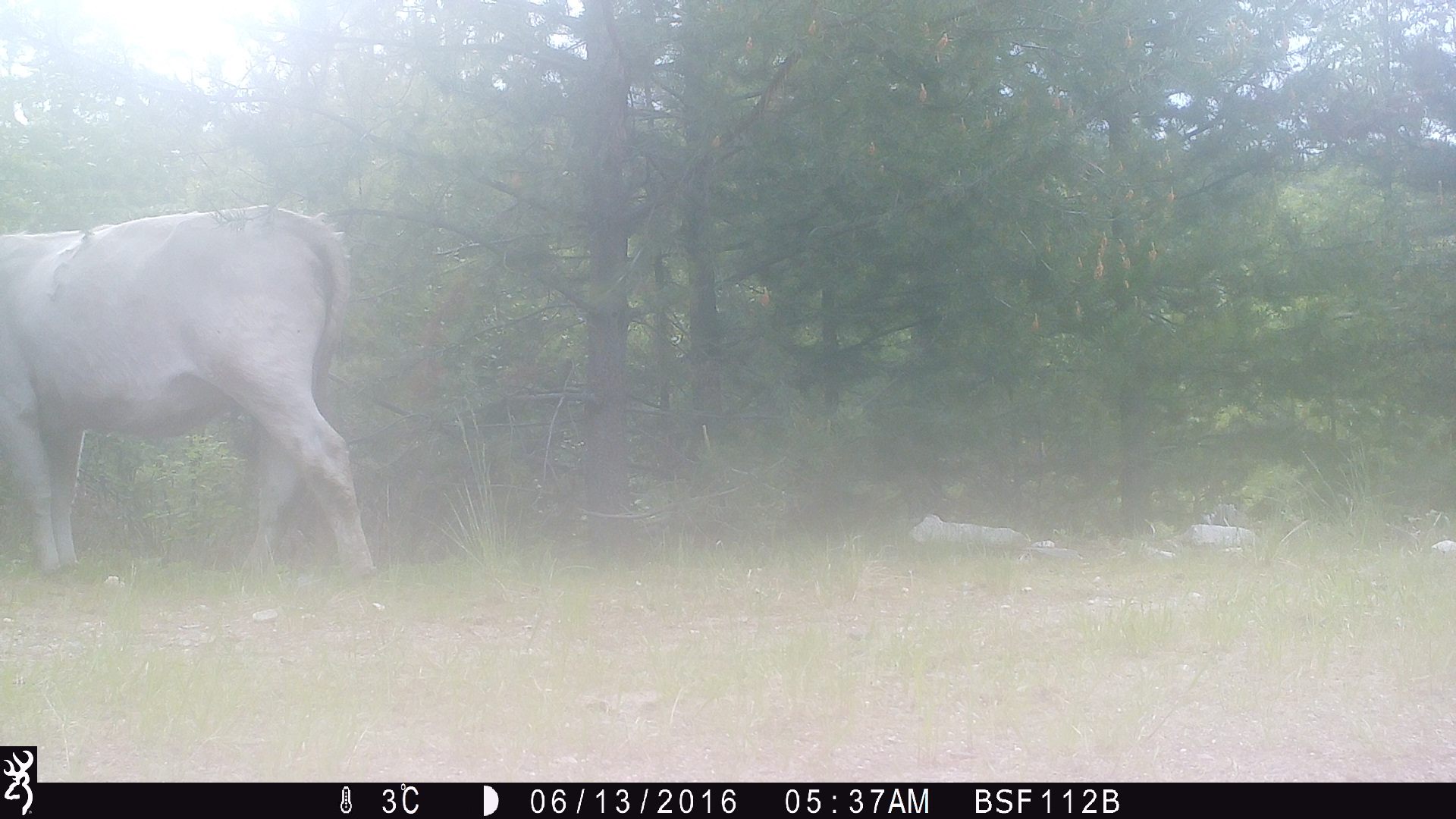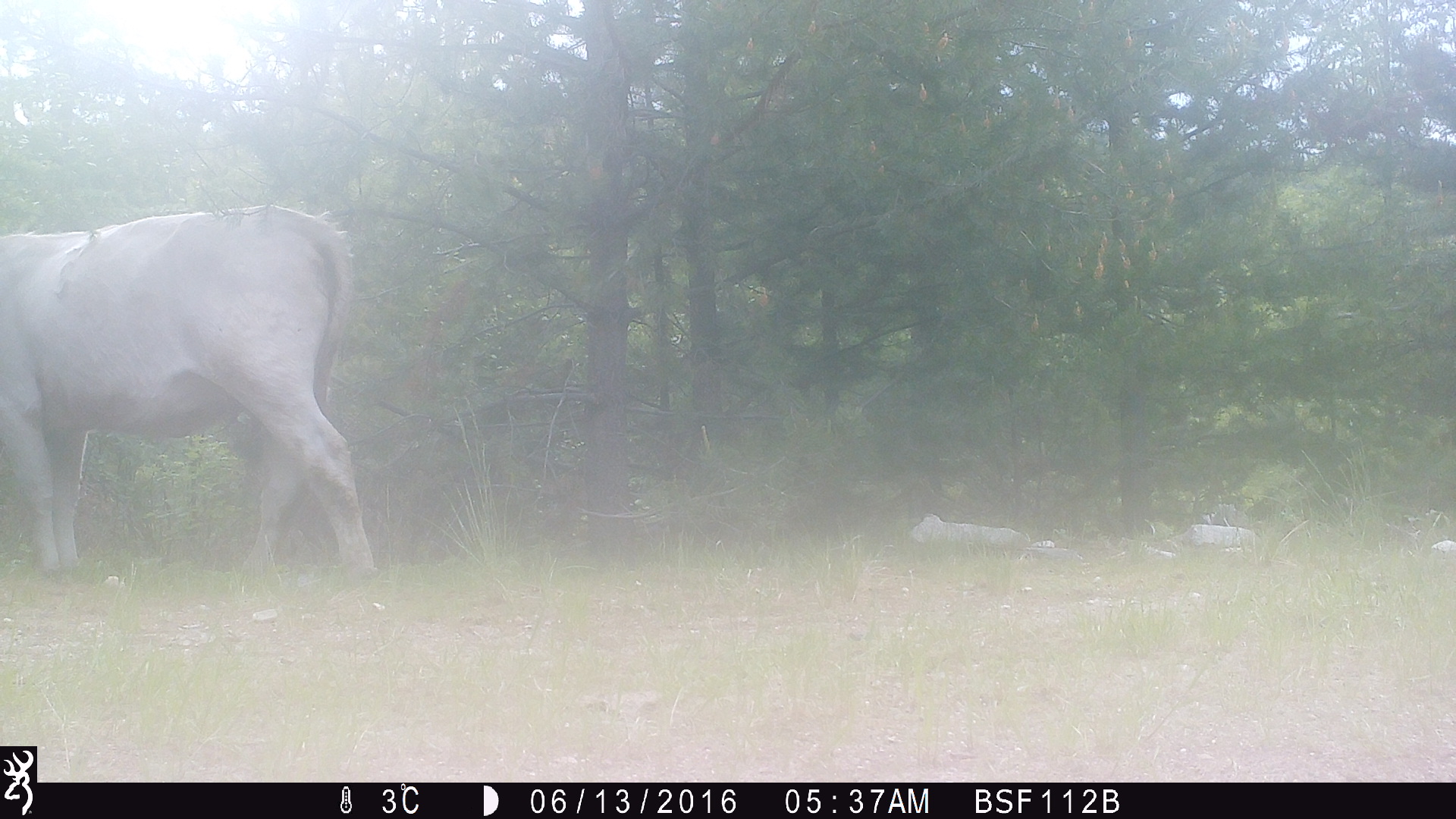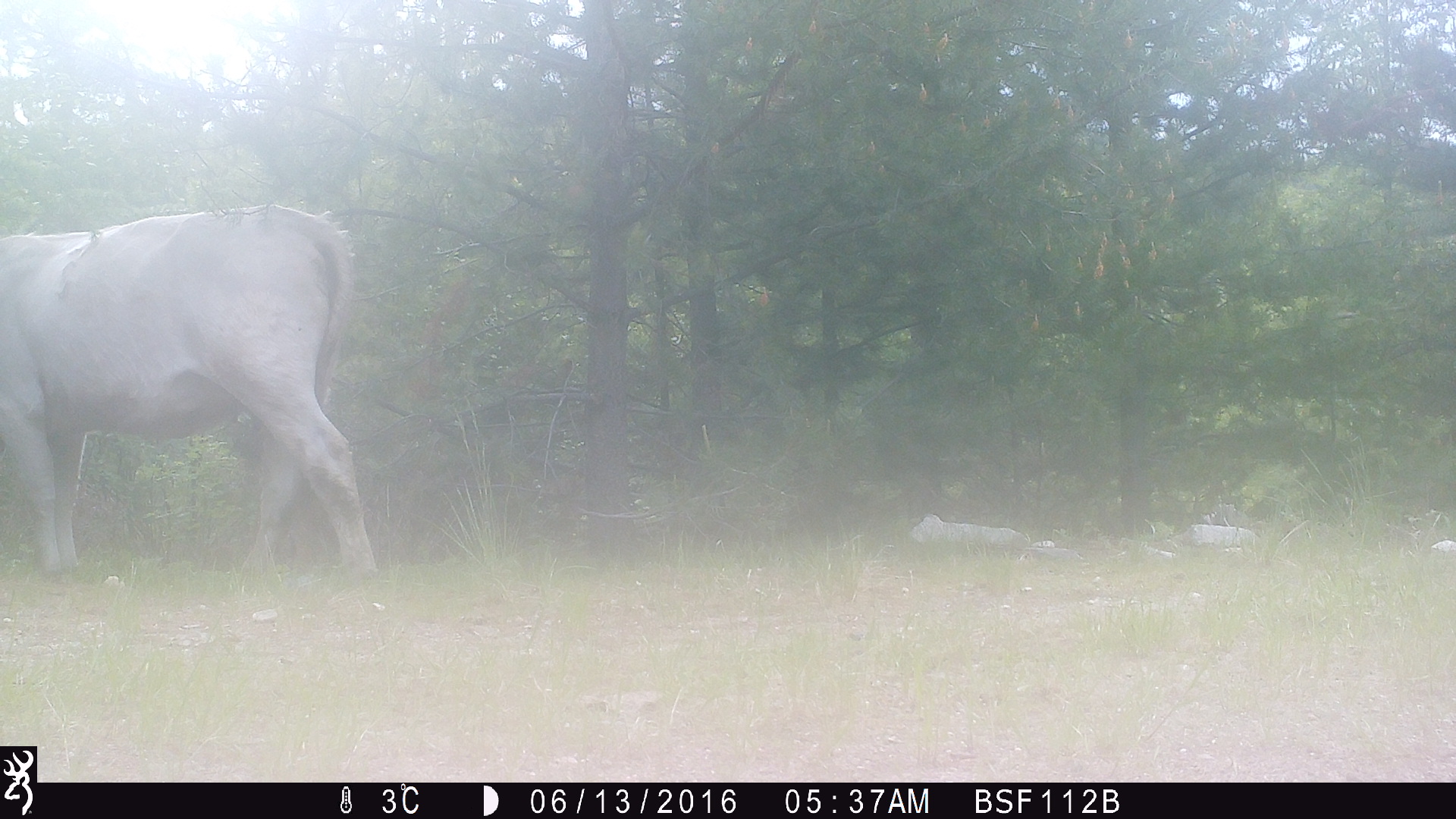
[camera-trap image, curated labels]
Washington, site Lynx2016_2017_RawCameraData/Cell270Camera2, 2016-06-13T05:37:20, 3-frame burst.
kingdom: Animalia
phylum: Chordata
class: Mammalia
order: Artiodactyla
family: Bovidae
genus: Bos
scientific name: Bos taurus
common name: domestic cattle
Domestic cattle (Bos taurus). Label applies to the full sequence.